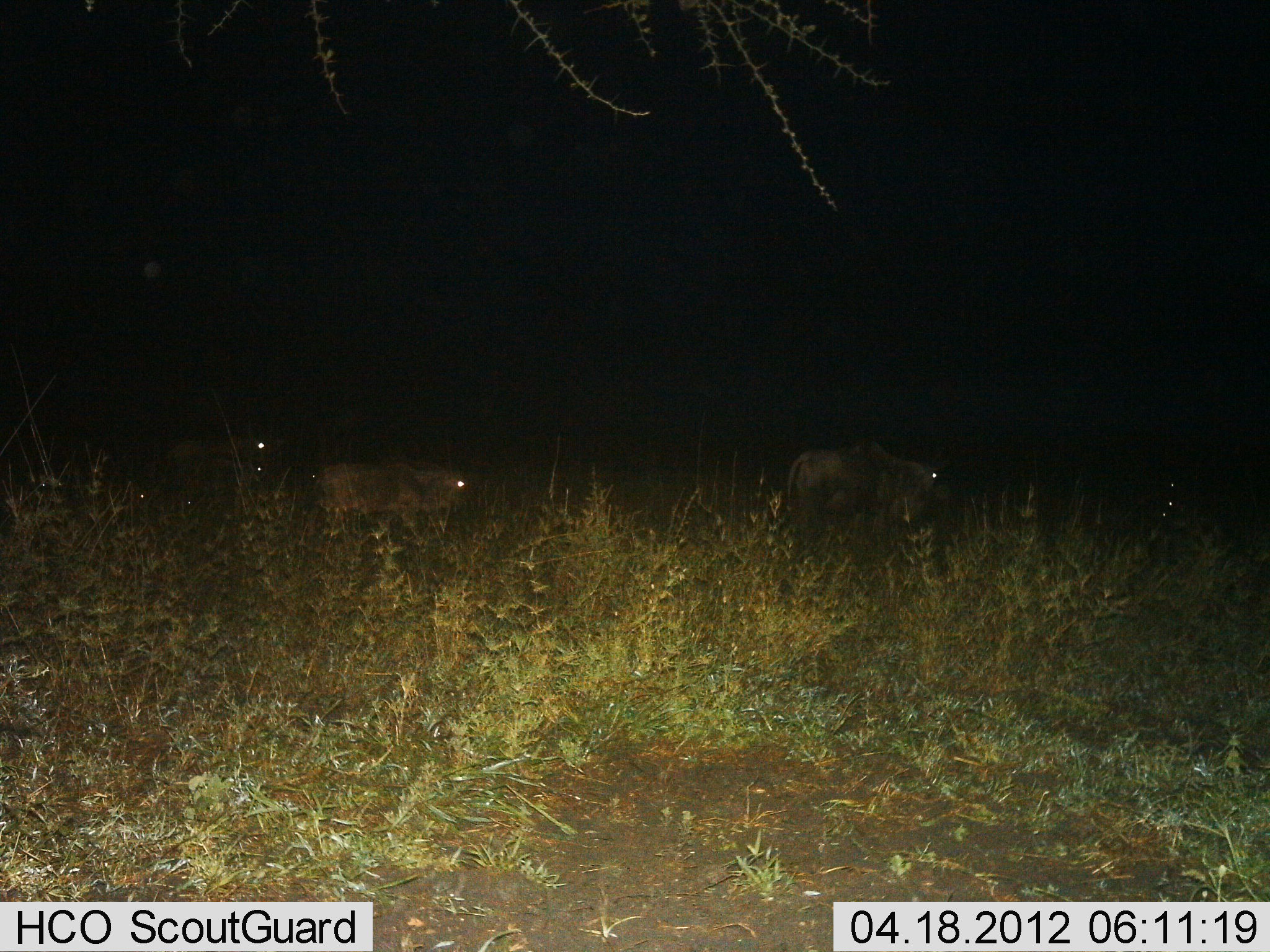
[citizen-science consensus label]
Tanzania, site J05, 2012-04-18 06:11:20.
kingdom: Animalia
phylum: Chordata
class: Mammalia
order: Artiodactyla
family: Bovidae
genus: Connochaetes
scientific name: Connochaetes taurinus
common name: blue wildebeest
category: wildebeest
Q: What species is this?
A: Wildebeest (blue wildebeest) (Connochaetes taurinus).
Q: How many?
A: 3.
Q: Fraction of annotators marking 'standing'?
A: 53%.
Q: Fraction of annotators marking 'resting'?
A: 0%.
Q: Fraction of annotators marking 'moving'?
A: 53%.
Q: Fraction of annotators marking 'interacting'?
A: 0%.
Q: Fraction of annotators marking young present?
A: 13%.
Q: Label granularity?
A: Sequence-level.